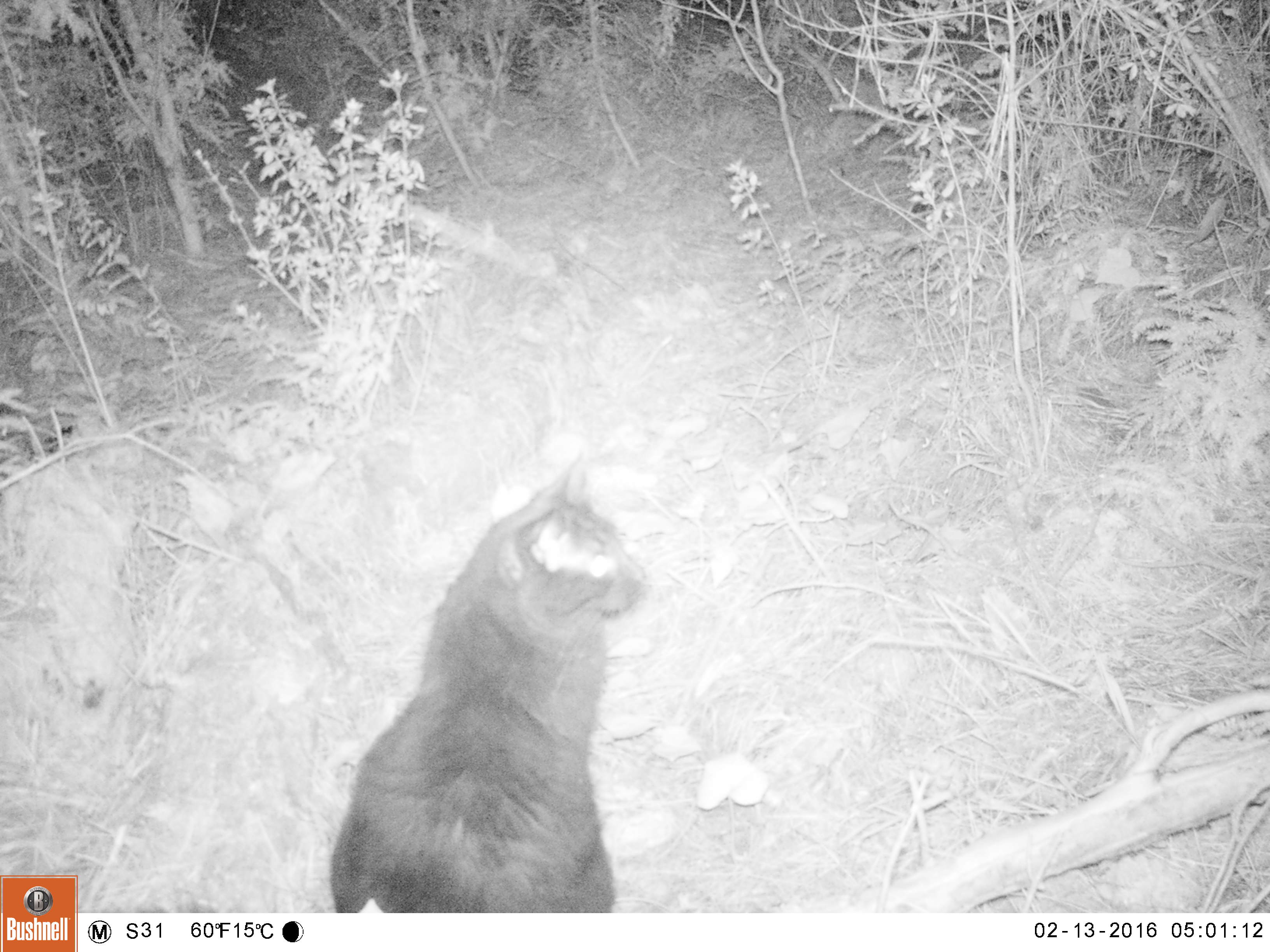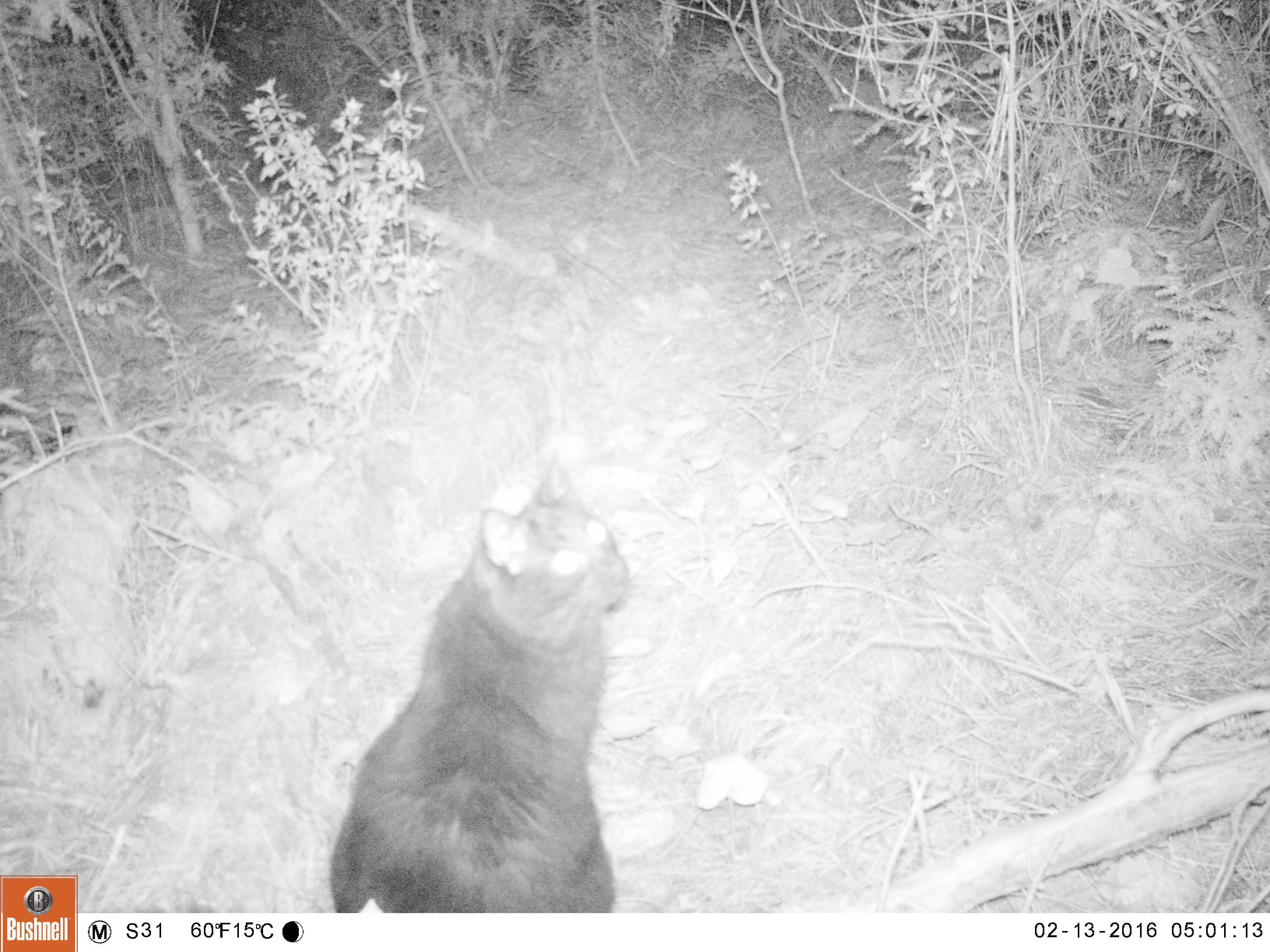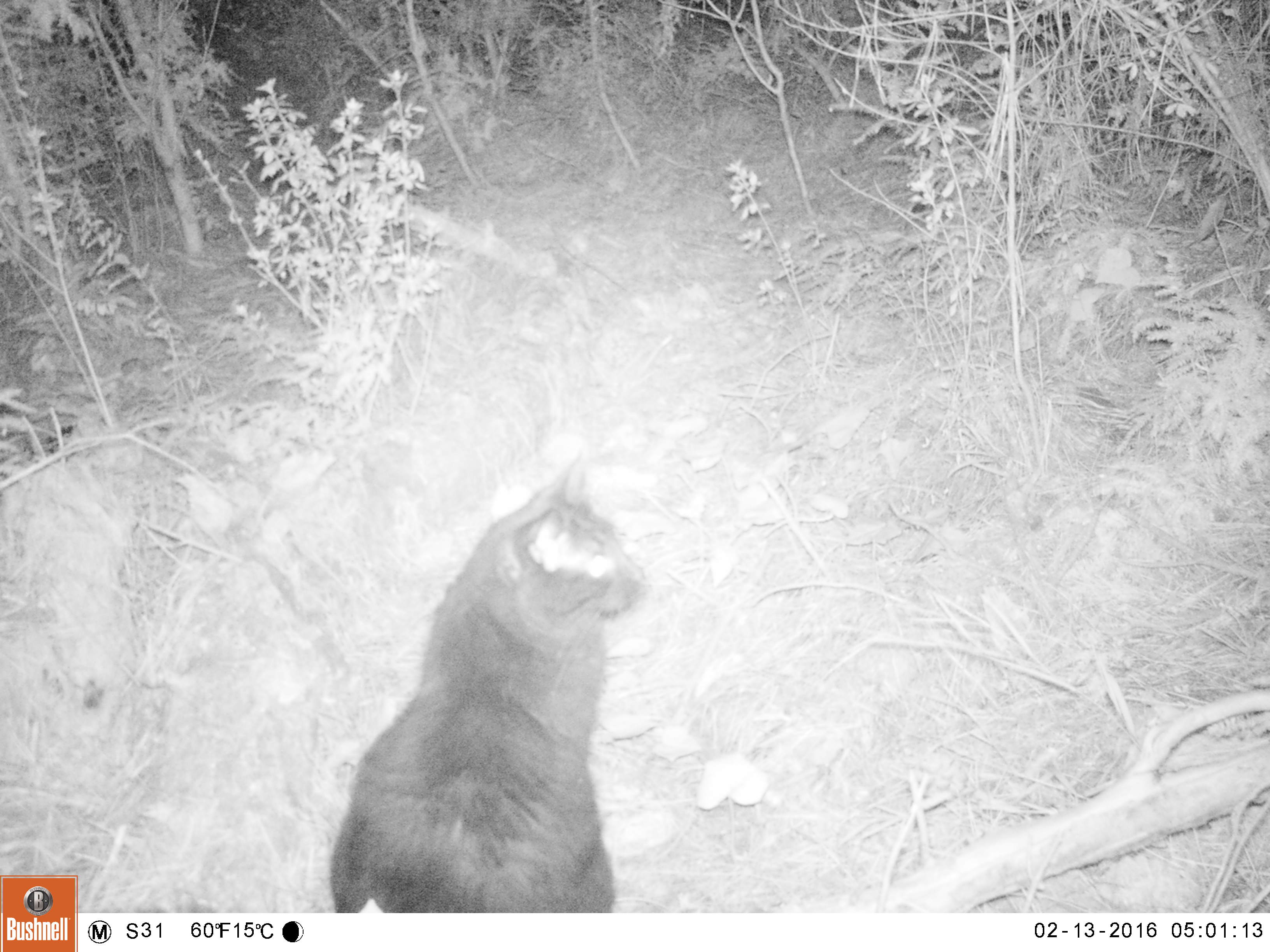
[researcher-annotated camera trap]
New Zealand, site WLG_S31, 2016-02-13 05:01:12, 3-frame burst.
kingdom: Animalia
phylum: Chordata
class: Mammalia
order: Carnivora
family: Felidae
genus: Felis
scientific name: Felis catus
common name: domestic cat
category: cat